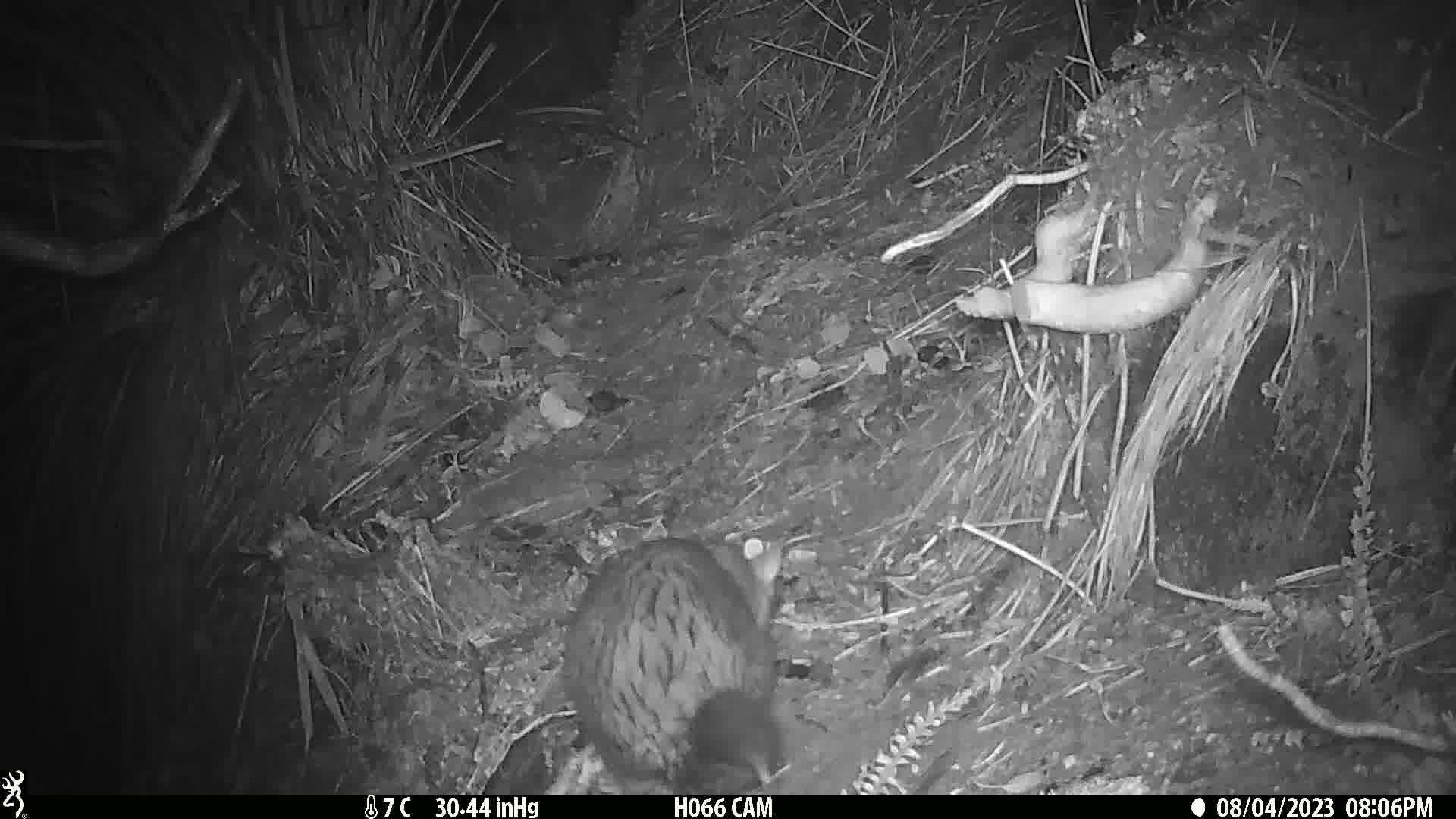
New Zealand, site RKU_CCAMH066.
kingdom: Animalia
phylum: Chordata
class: Mammalia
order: Diprotodontia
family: Phalangeridae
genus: Trichosurus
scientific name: Trichosurus vulpecula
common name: common brushtail possum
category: possum